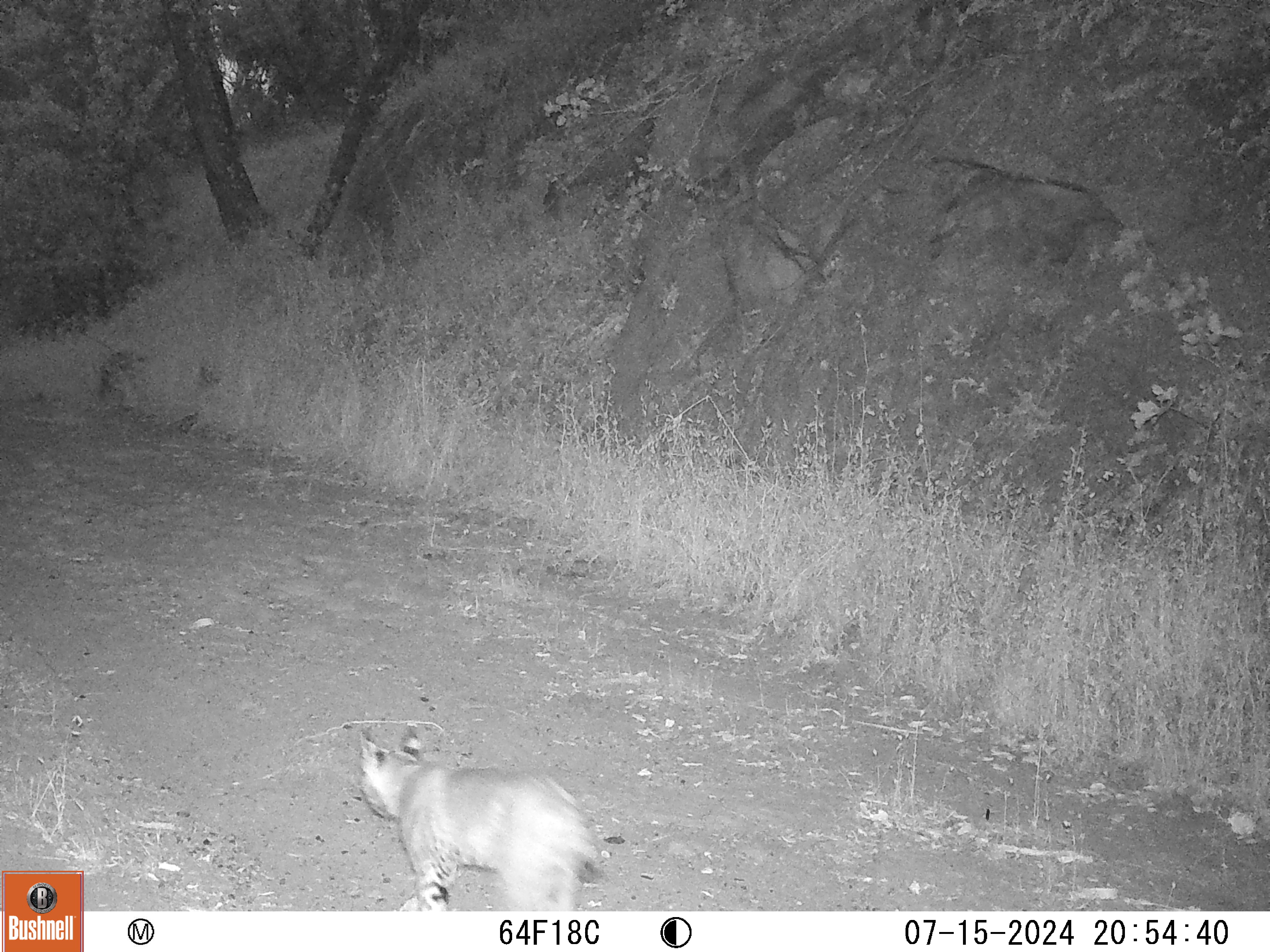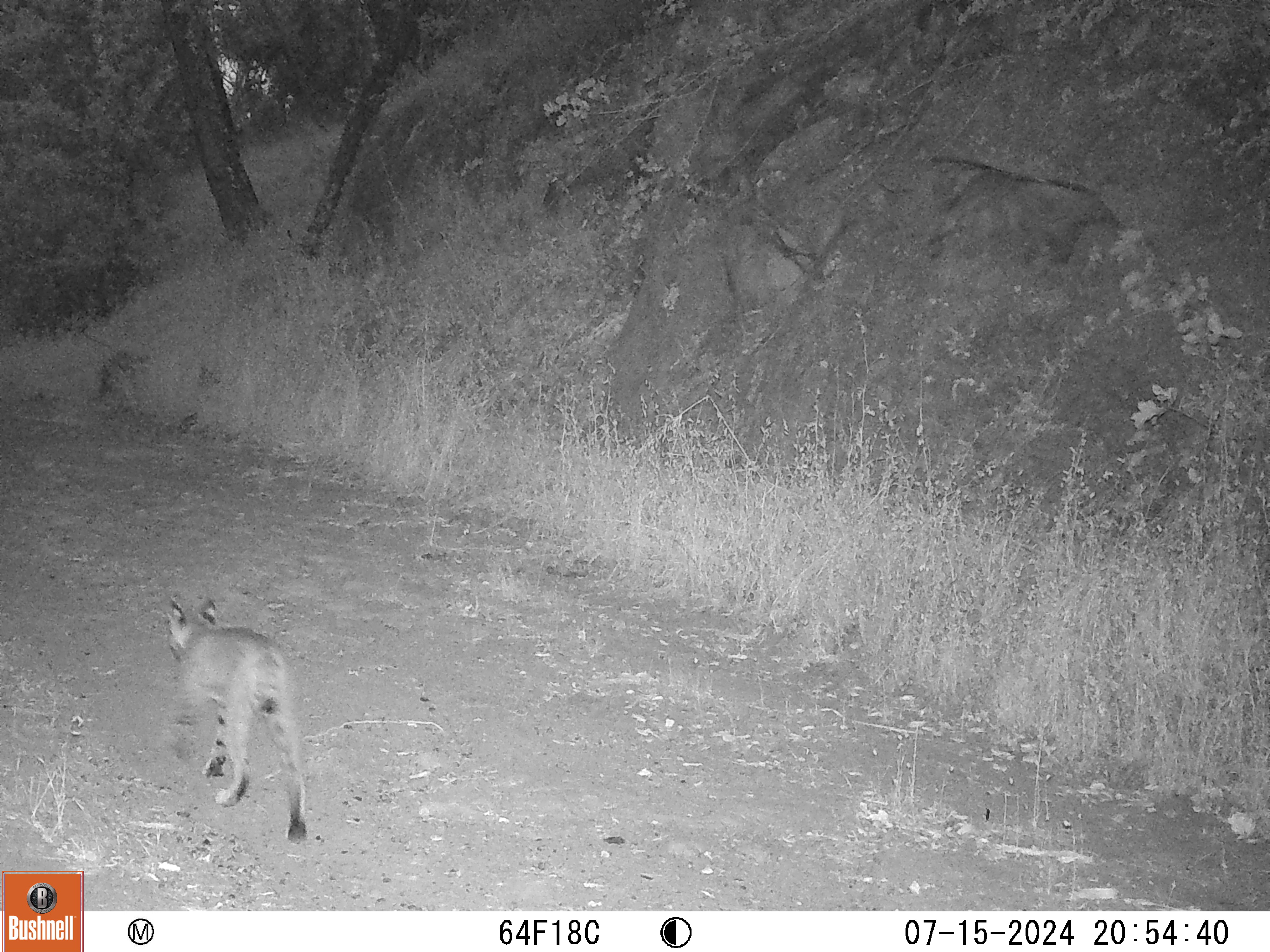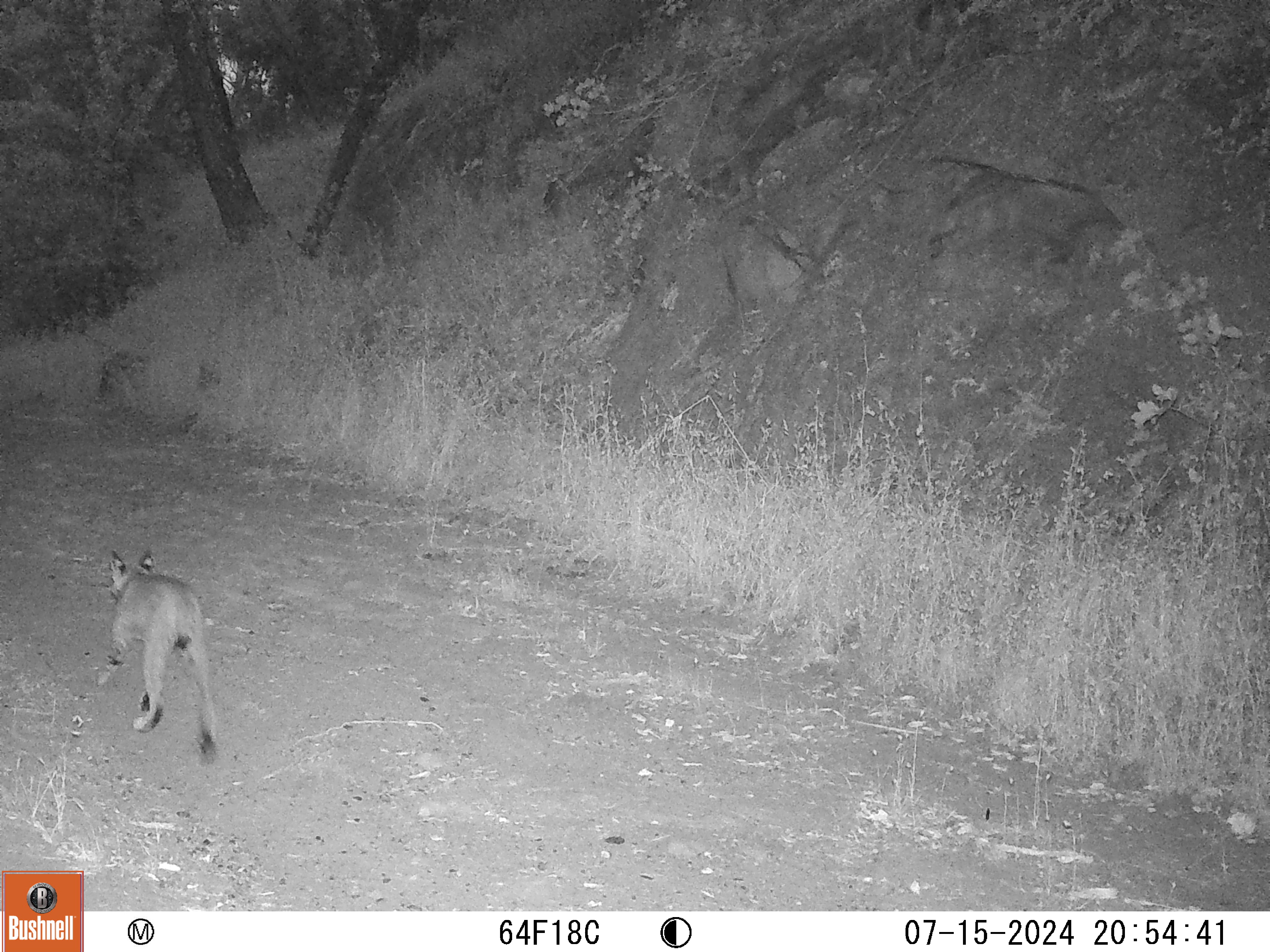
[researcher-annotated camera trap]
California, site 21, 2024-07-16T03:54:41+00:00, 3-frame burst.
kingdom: Animalia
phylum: Chordata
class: Mammalia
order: Carnivora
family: Felidae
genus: Lynx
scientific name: Lynx rufus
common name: bobcat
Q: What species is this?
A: Bobcat (Lynx rufus).